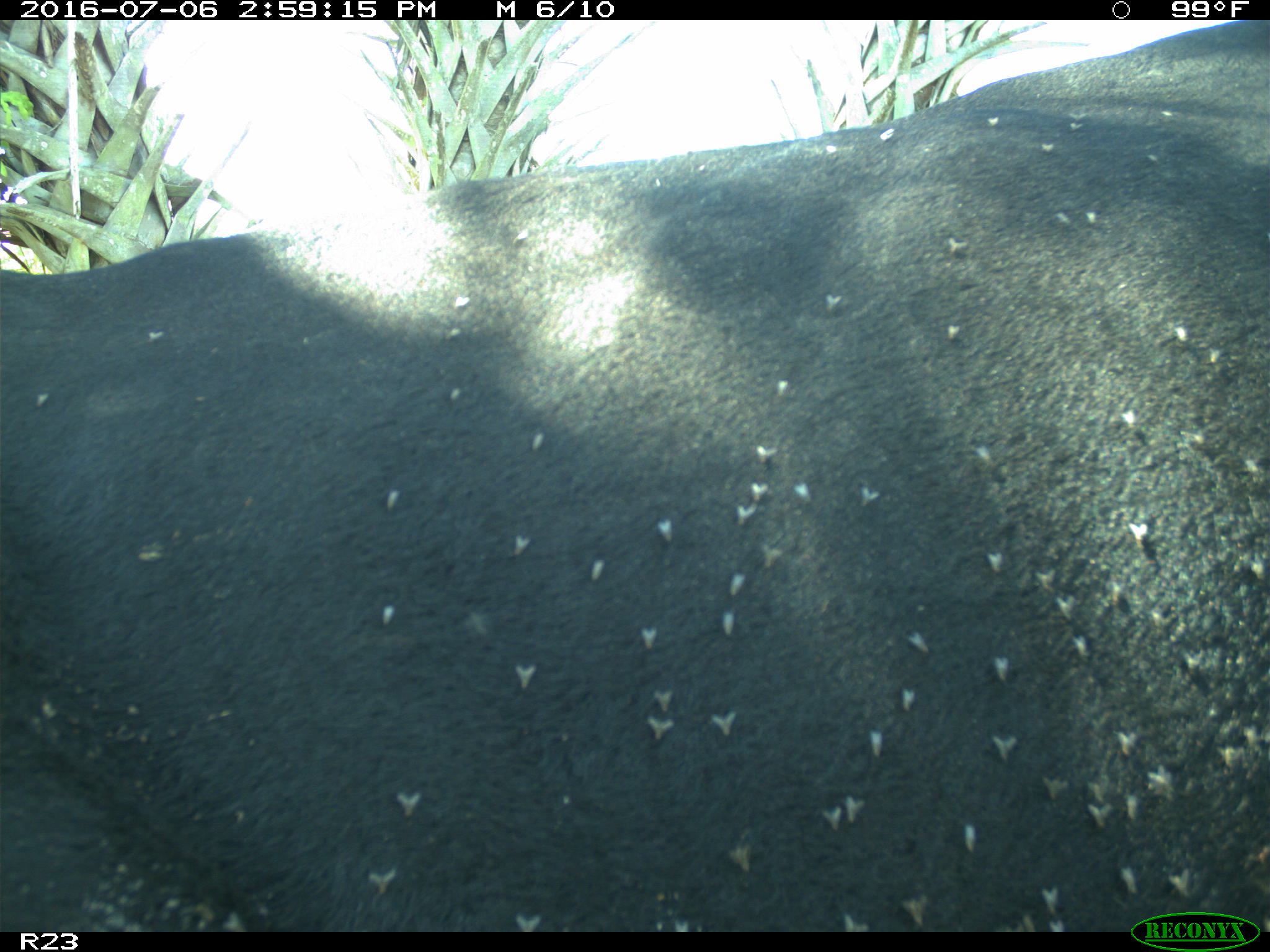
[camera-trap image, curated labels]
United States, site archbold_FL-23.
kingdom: Animalia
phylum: Chordata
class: Mammalia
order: Artiodactyla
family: Bovidae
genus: Bos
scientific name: Bos taurus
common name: domestic cow